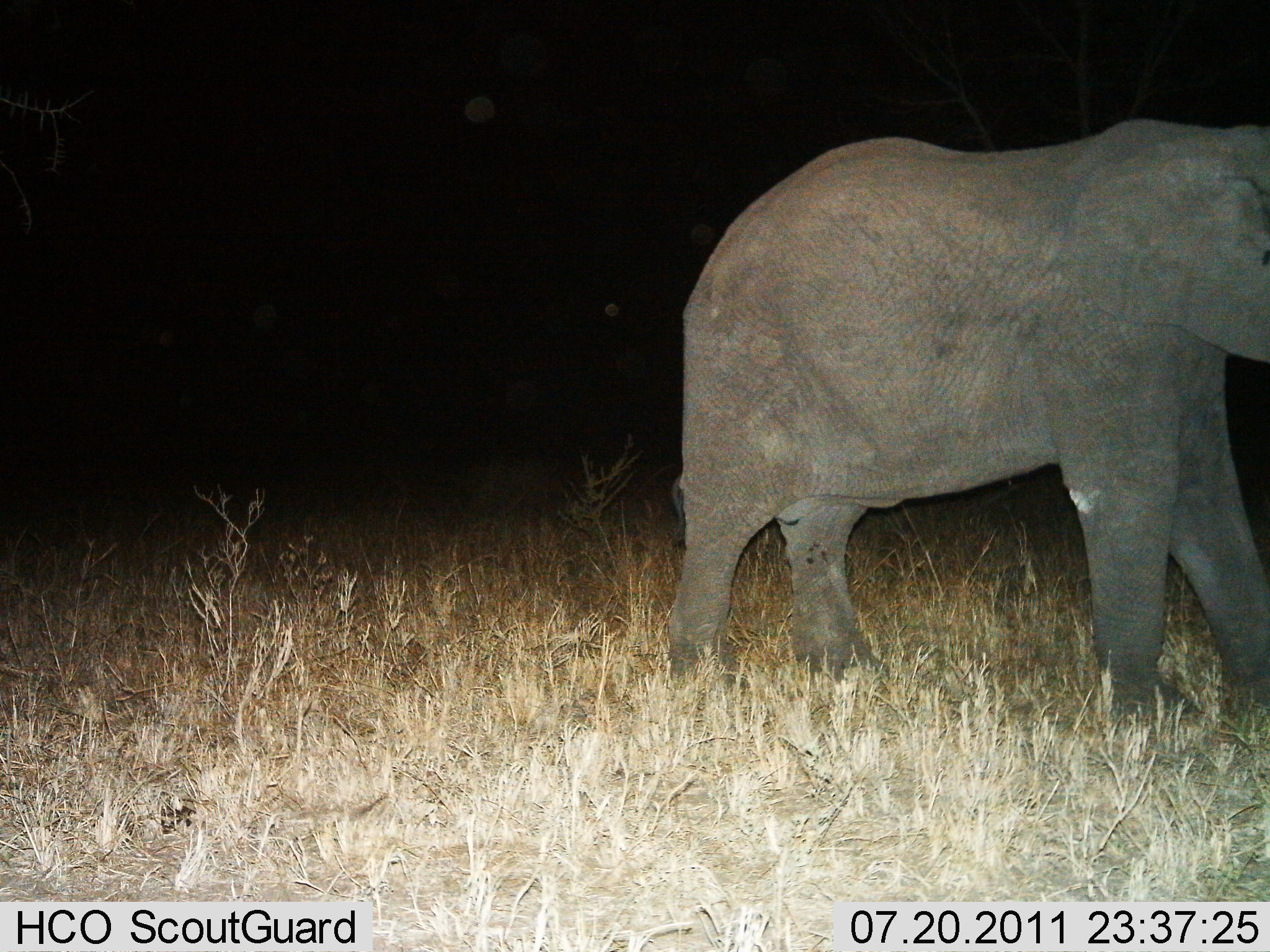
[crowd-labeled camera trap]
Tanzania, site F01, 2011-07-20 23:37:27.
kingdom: Animalia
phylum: Chordata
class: Mammalia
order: Proboscidea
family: Elephantidae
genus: Loxodonta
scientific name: Loxodonta africana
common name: african bush elephant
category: elephant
Elephant (african bush elephant) (Loxodonta africana), count 1. Behavior (volunteer vote fractions): standing 64%, resting 0%, moving 36%, interacting 0%. Young present (vote fraction): 9%. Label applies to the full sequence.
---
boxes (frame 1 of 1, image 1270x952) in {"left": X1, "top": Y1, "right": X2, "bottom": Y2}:
animal: {"left": 660, "top": 117, "right": 1270, "bottom": 727}